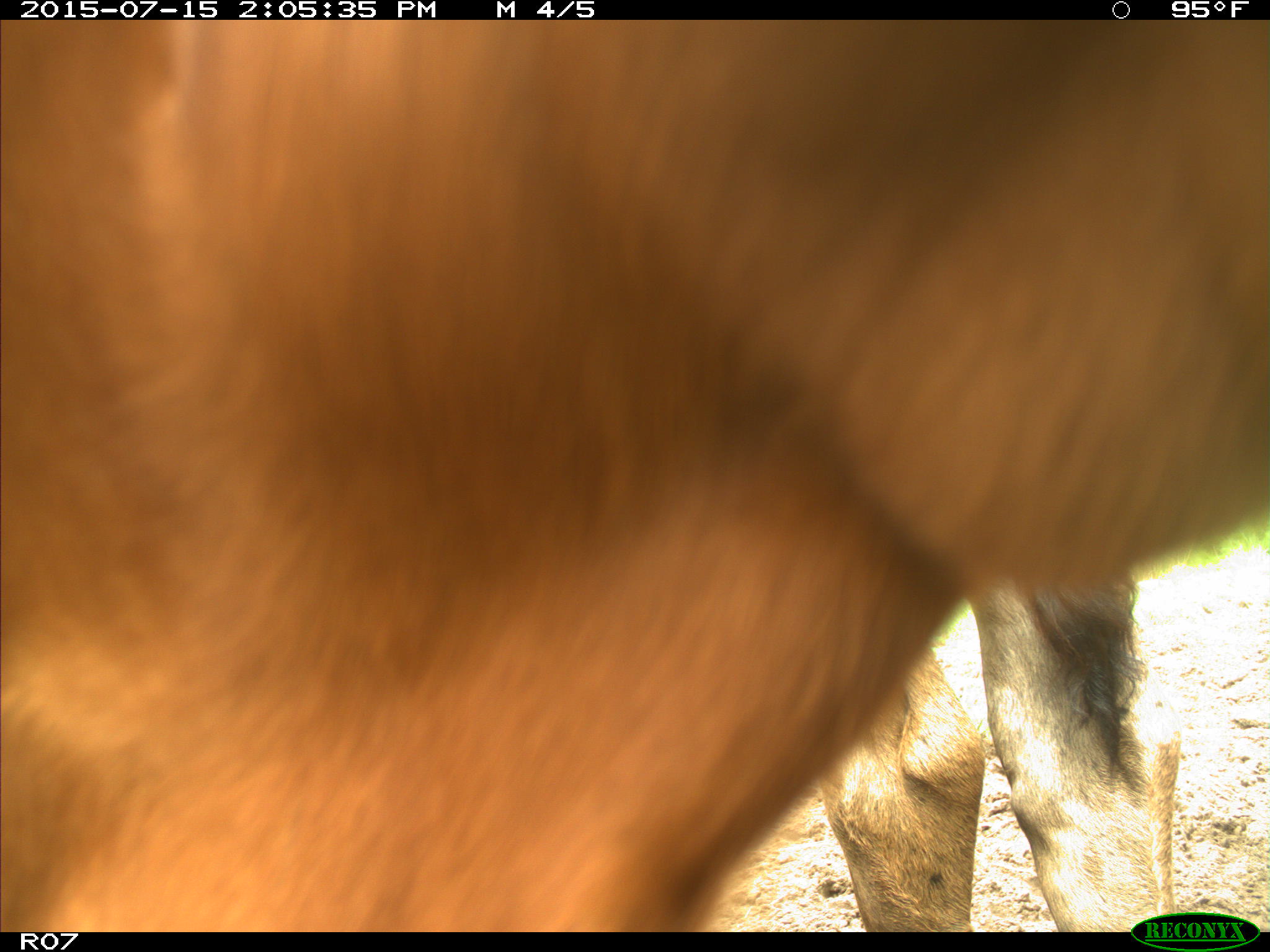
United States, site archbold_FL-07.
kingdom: Animalia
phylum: Chordata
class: Mammalia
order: Artiodactyla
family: Bovidae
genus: Bos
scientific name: Bos taurus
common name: domestic cow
Bos taurus (domestic cow).